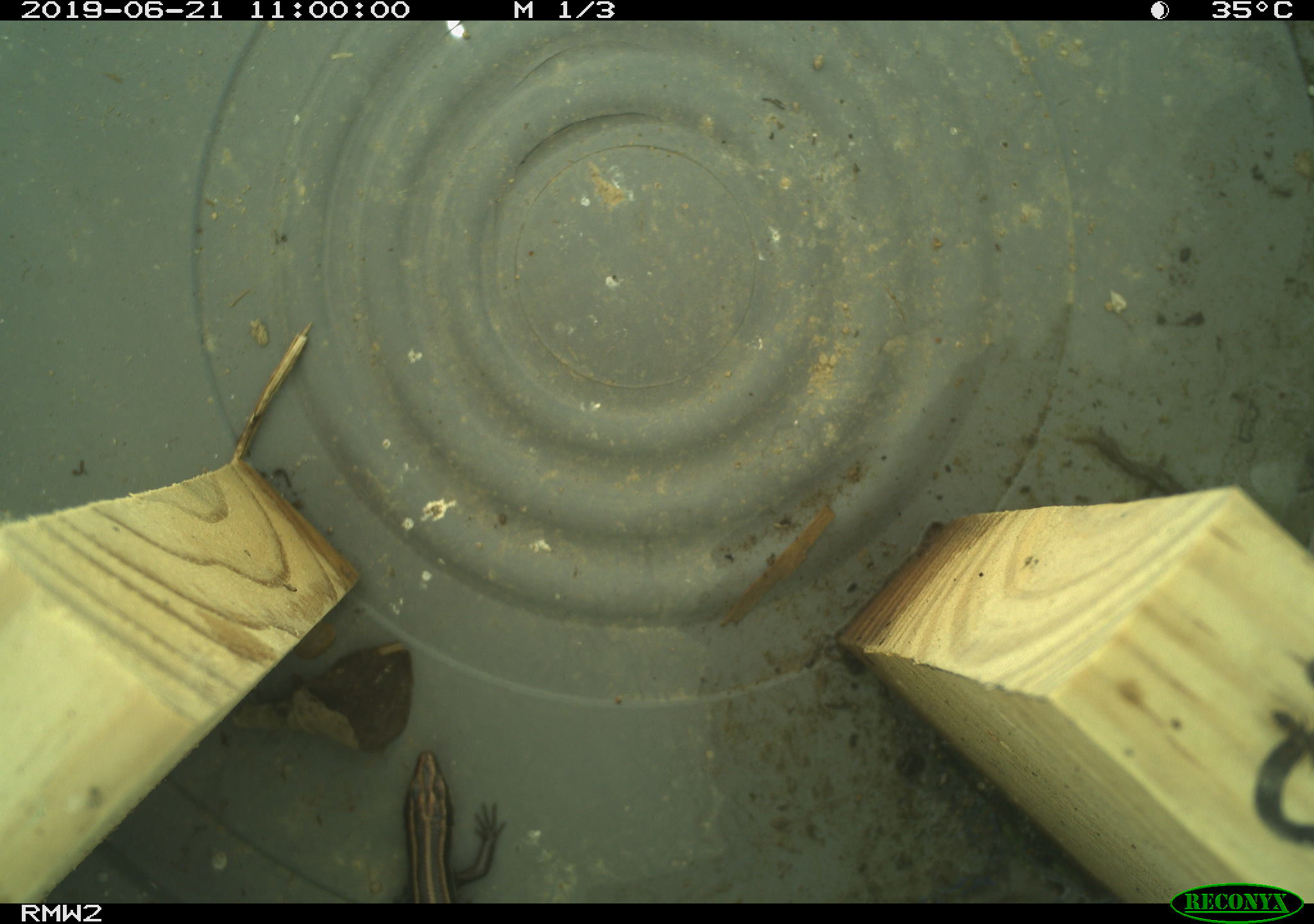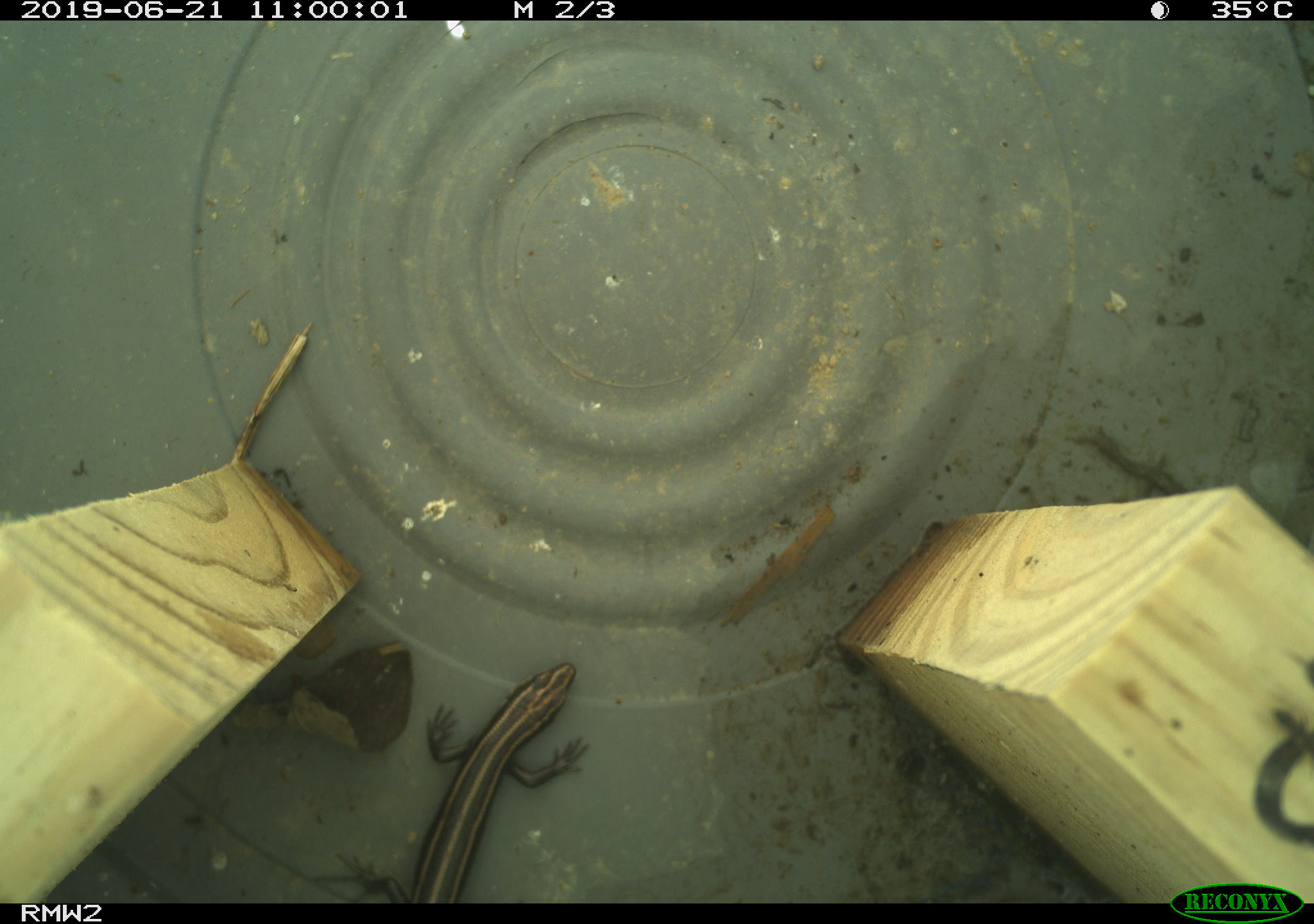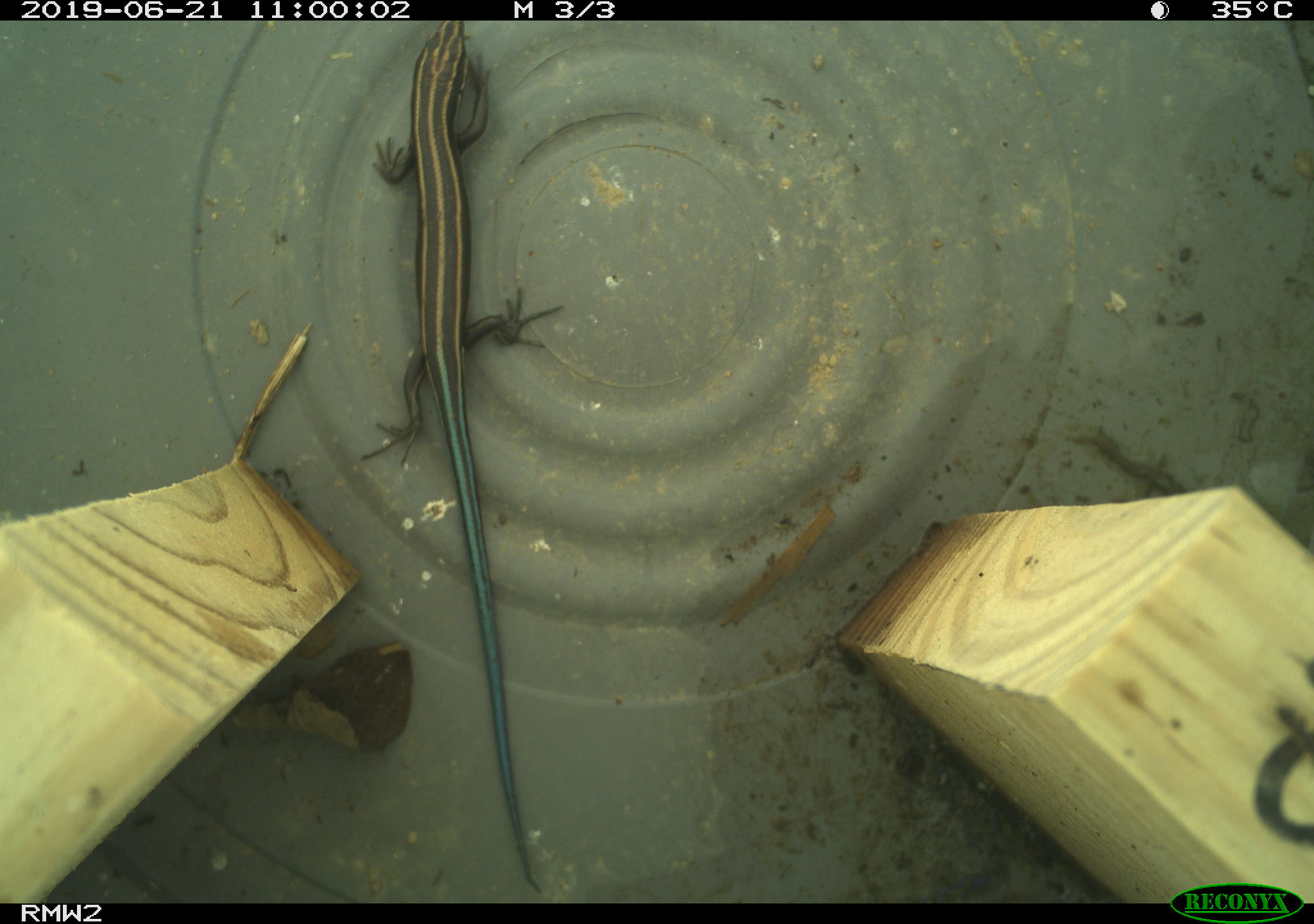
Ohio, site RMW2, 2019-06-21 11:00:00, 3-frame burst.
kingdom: Animalia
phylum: Chordata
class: Reptilia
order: Squamata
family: Scincidae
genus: Plestiodon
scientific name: Plestiodon fasciatus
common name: common five-lined skink